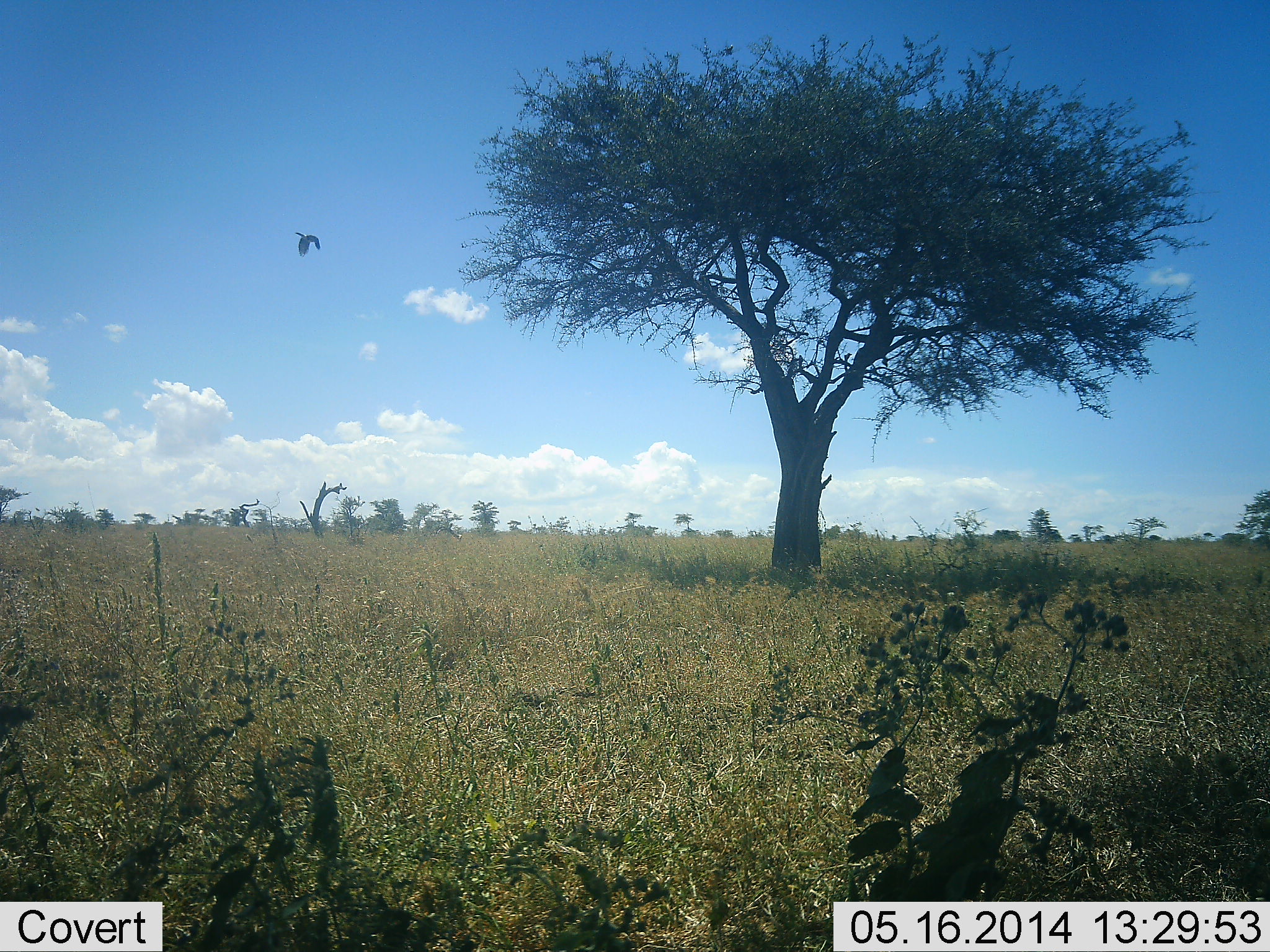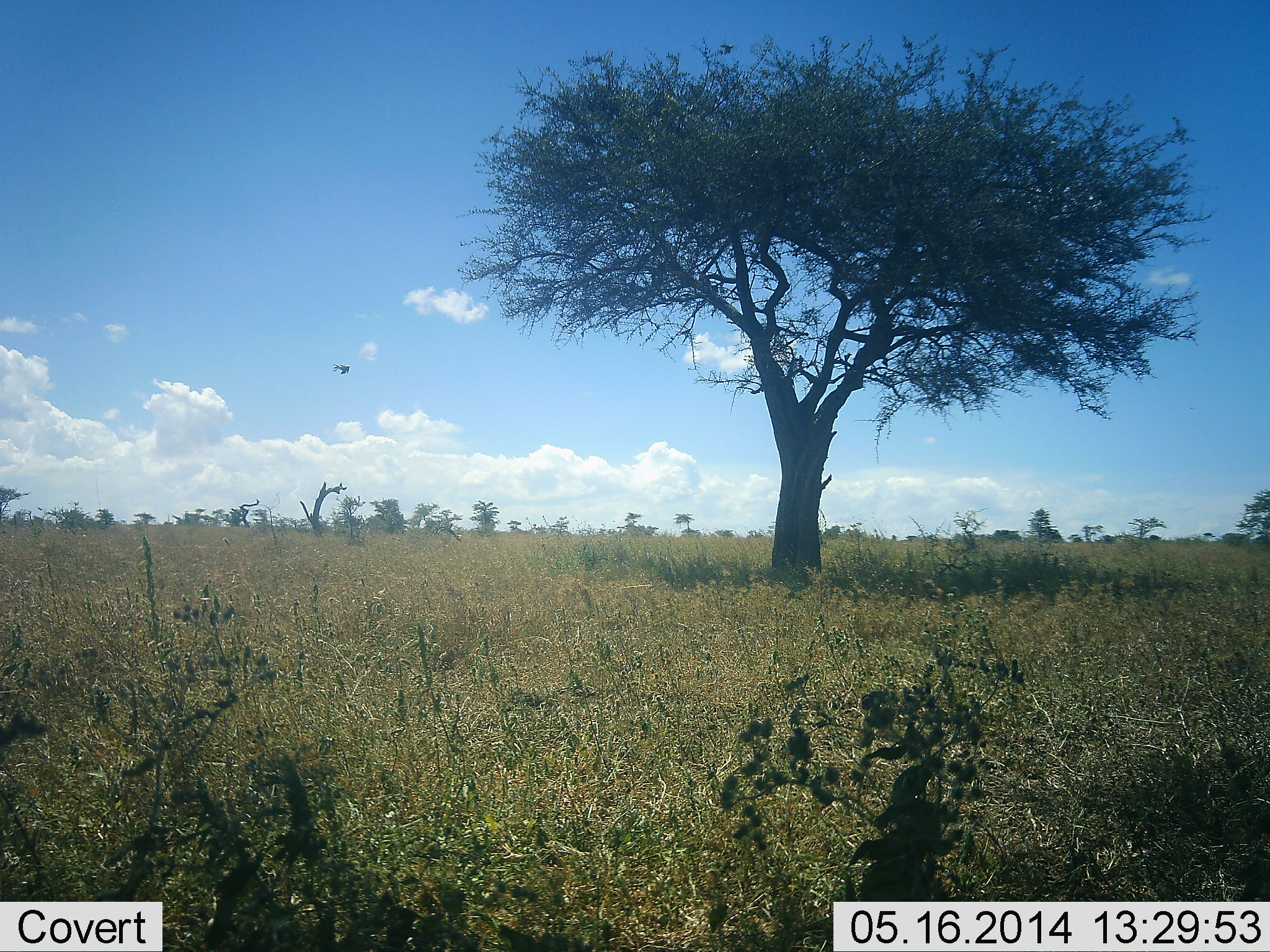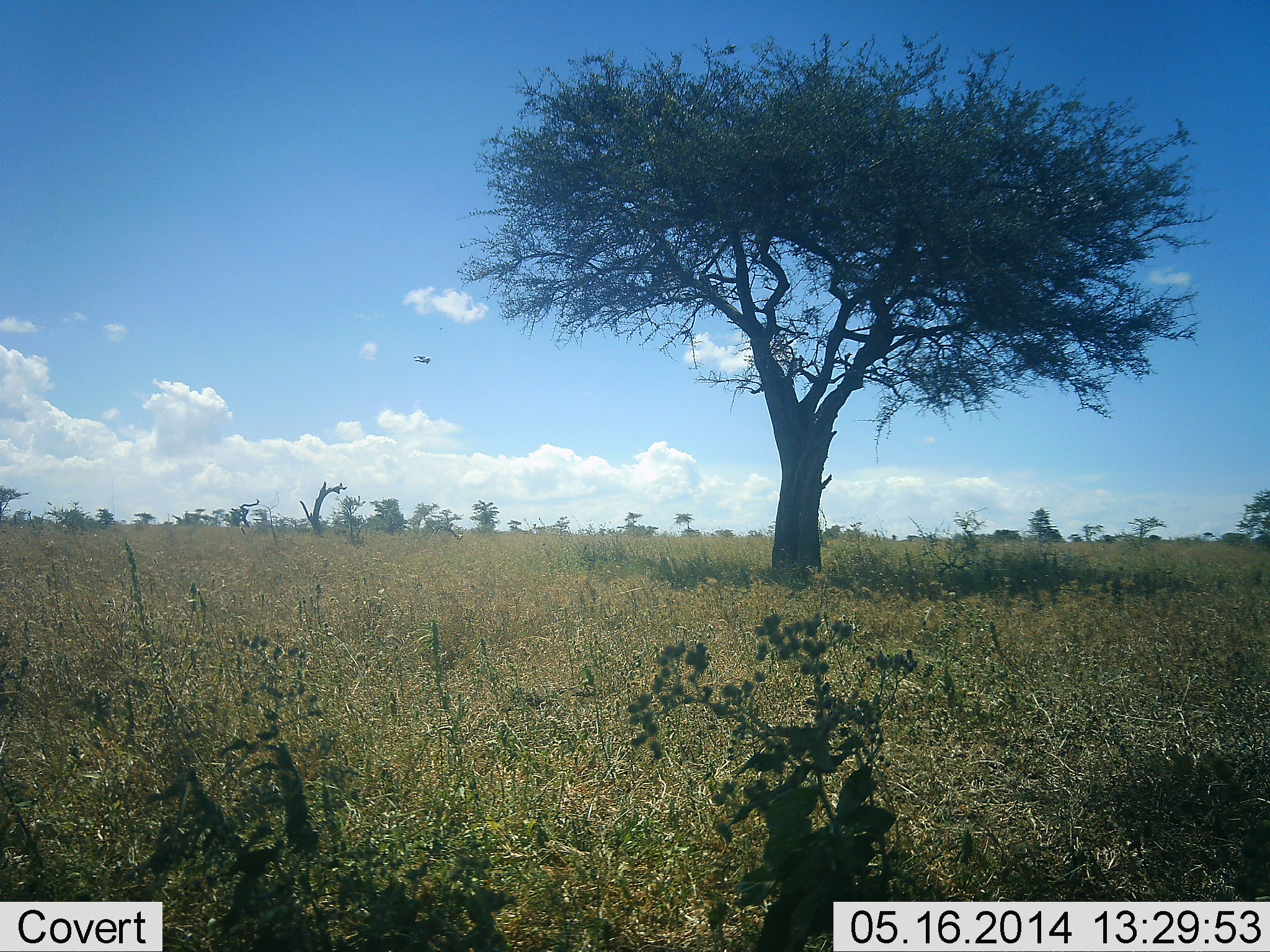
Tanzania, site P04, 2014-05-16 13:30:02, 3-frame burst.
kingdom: Animalia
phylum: Chordata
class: Aves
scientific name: Aves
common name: bird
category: otherbird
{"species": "otherbird (bird) (Aves)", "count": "1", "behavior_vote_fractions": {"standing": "0%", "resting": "0%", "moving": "100%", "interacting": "0%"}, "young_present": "0%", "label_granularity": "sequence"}